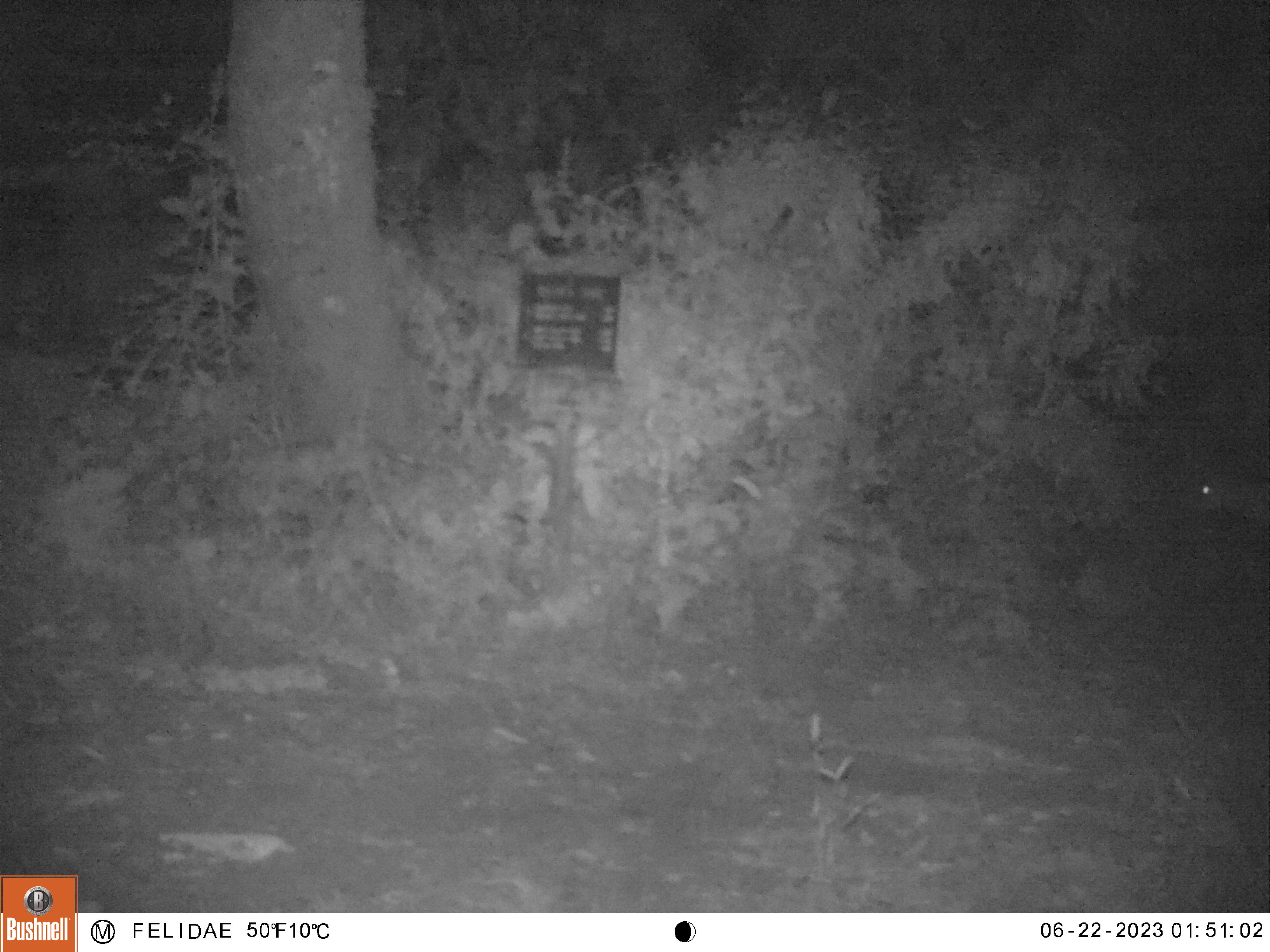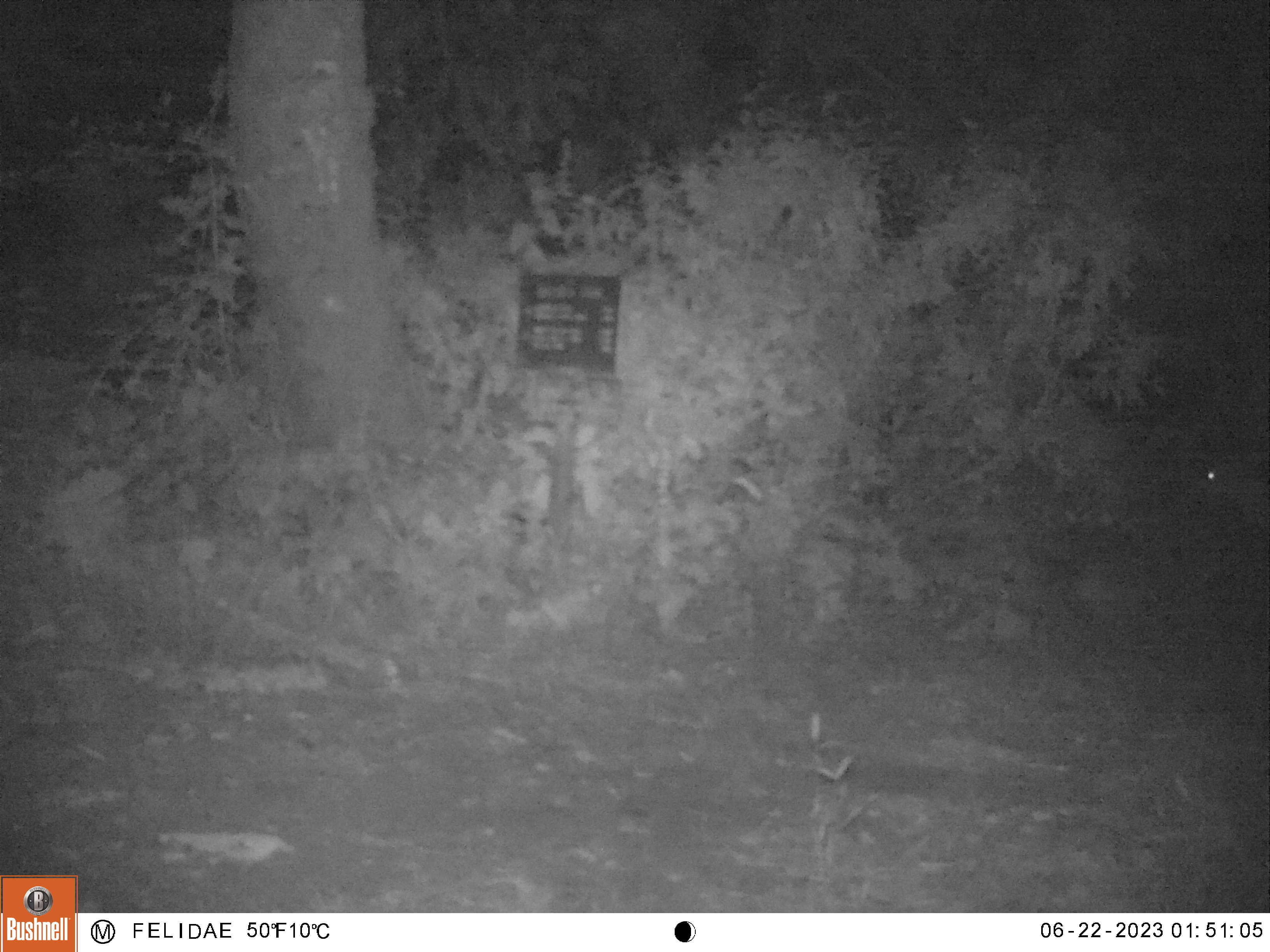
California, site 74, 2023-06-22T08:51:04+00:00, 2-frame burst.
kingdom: Animalia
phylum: Chordata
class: Mammalia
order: Artiodactyla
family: Cervidae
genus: Odocoileus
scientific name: Odocoileus hemionus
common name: mule deer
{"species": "mule deer (Odocoileus hemionus)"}